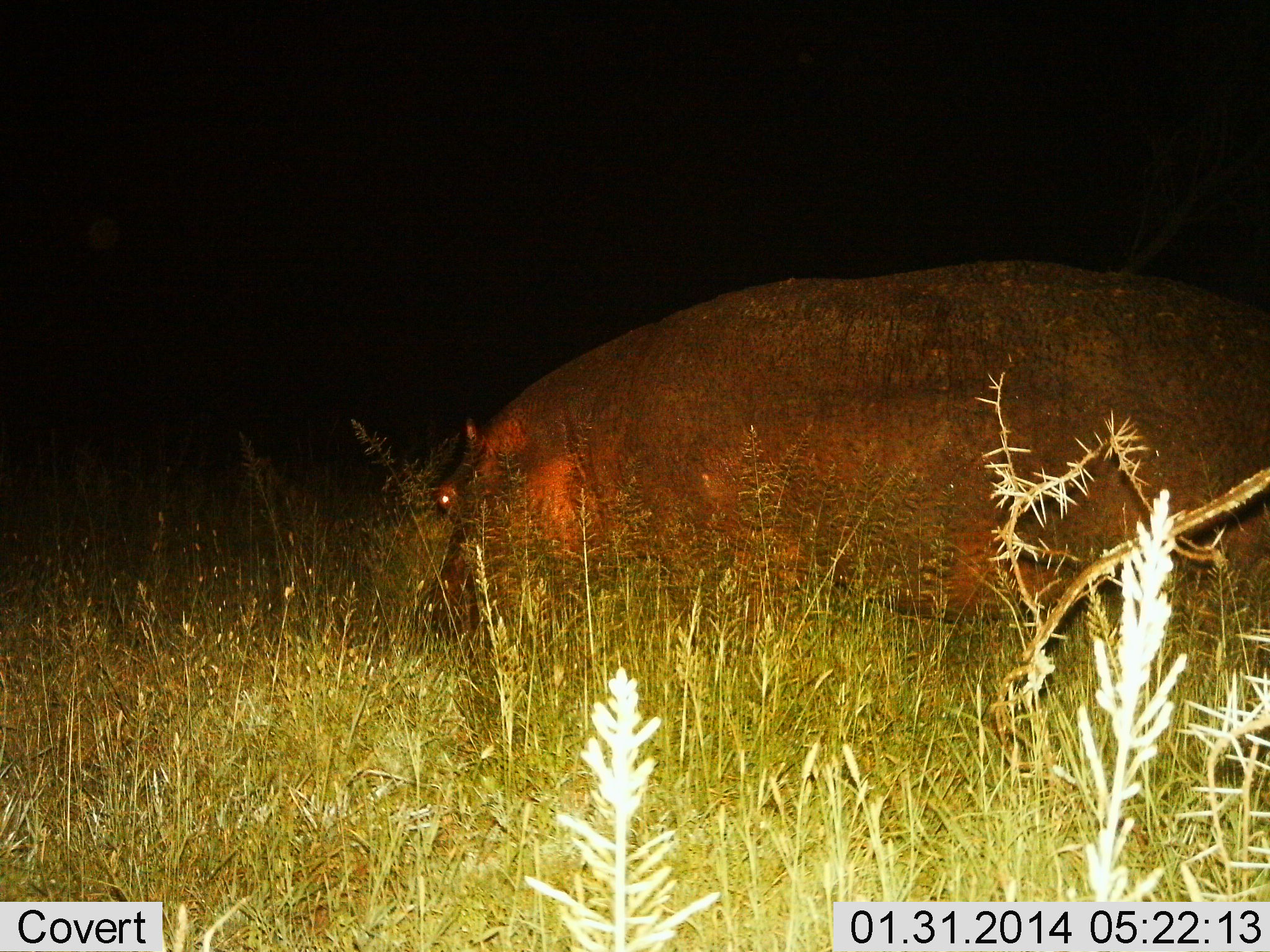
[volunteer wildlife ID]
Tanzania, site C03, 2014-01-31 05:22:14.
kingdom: Animalia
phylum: Chordata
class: Mammalia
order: Artiodactyla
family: Hippopotamidae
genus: Hippopotamus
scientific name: Hippopotamus amphibius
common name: hippopotamus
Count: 1.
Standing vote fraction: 50%.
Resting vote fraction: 10%.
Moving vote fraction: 20%.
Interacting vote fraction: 0%.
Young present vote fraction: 0%.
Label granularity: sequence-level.